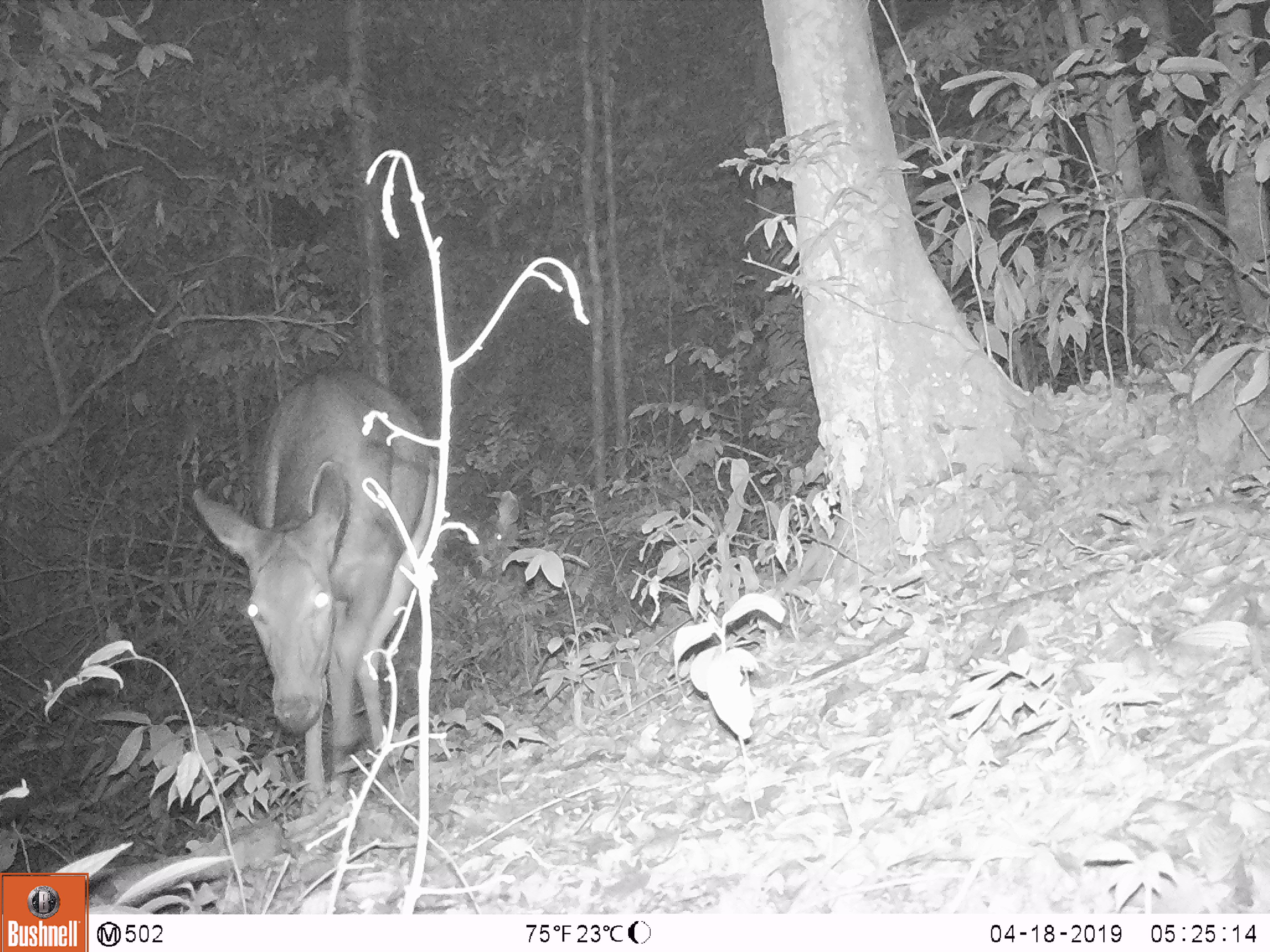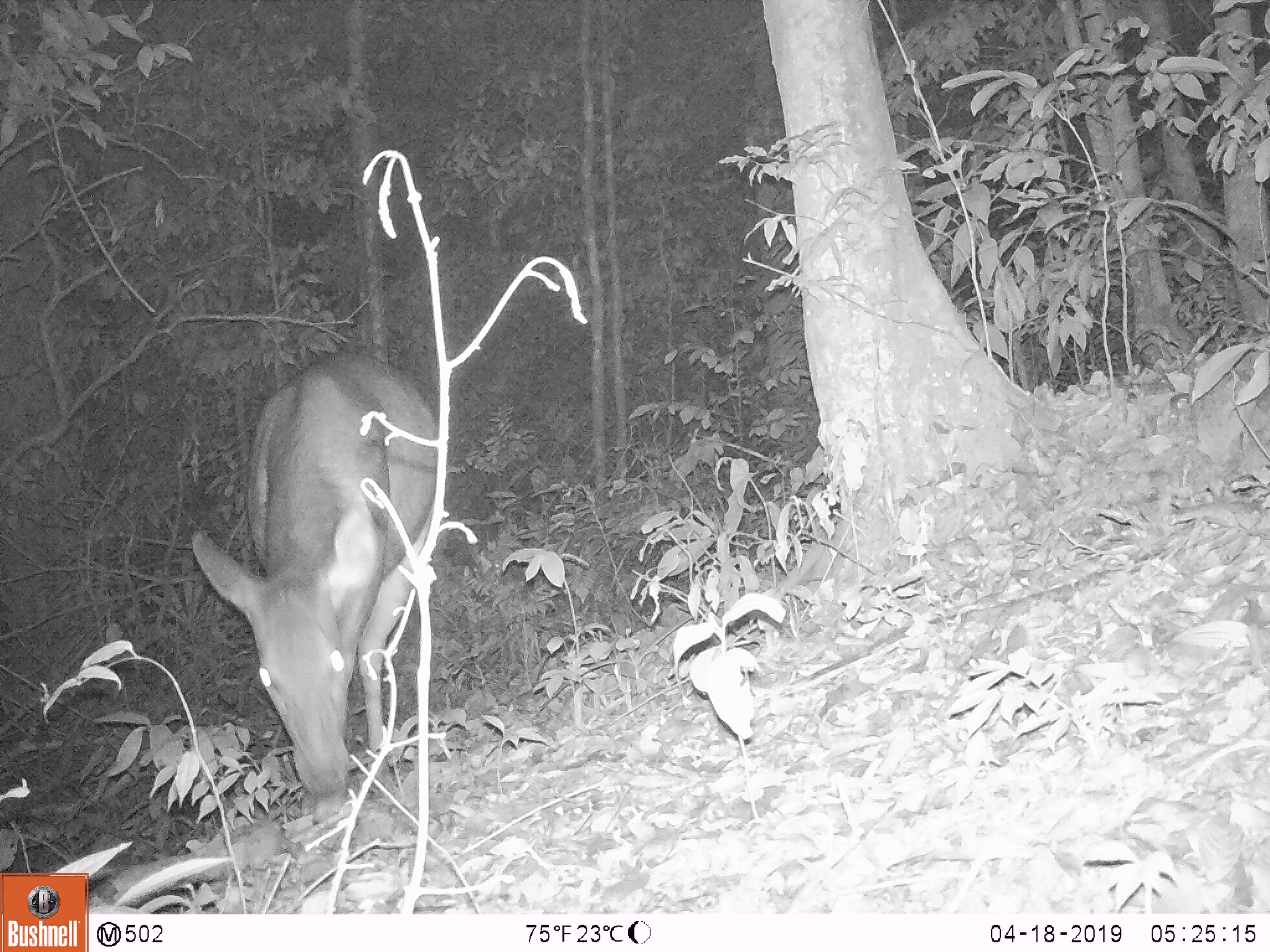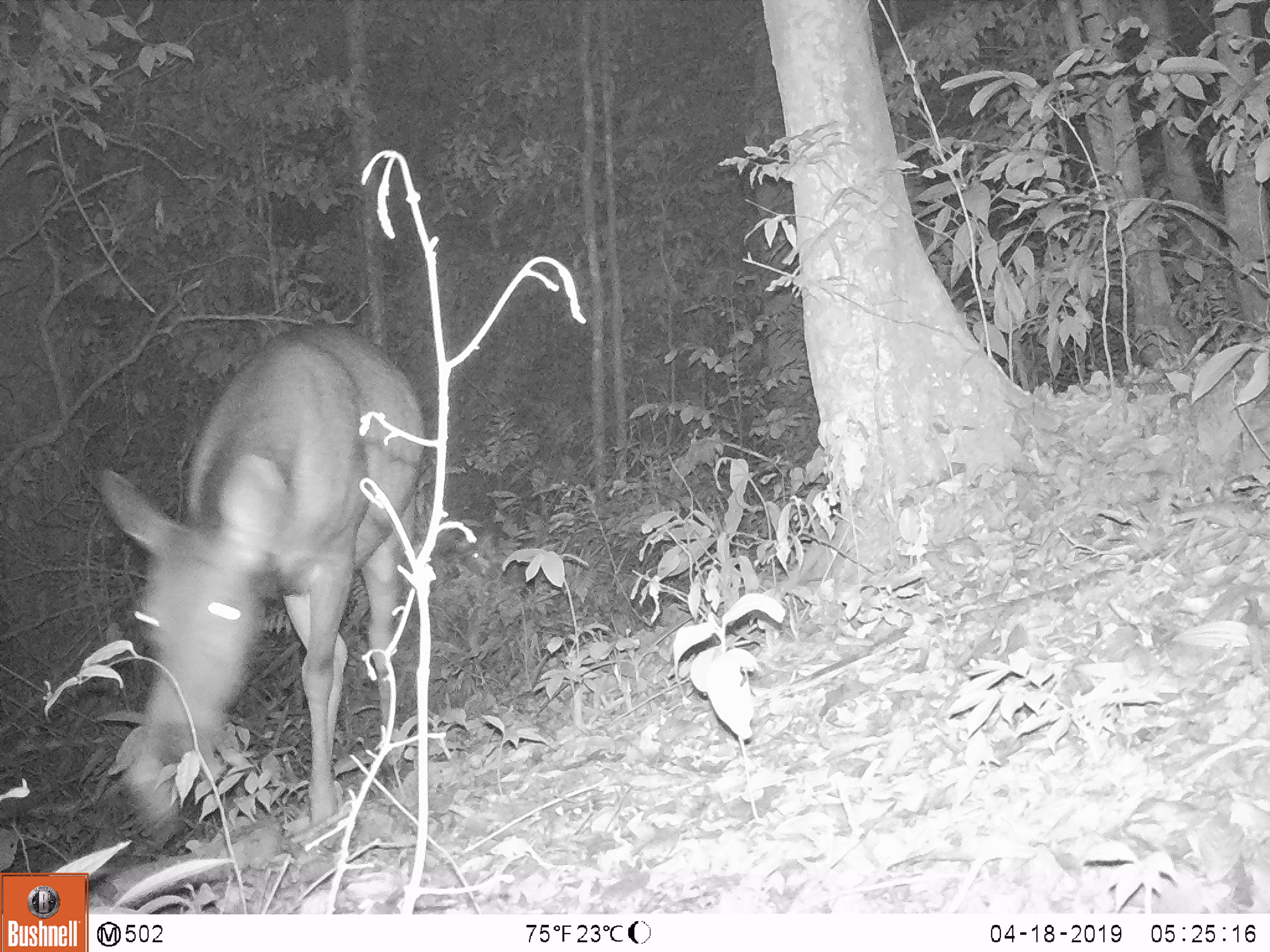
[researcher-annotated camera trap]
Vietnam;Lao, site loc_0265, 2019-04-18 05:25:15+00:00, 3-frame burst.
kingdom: Animalia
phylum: Chordata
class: Mammalia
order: Artiodactyla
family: Cervidae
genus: Rusa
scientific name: Rusa unicolor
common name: sambar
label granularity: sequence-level